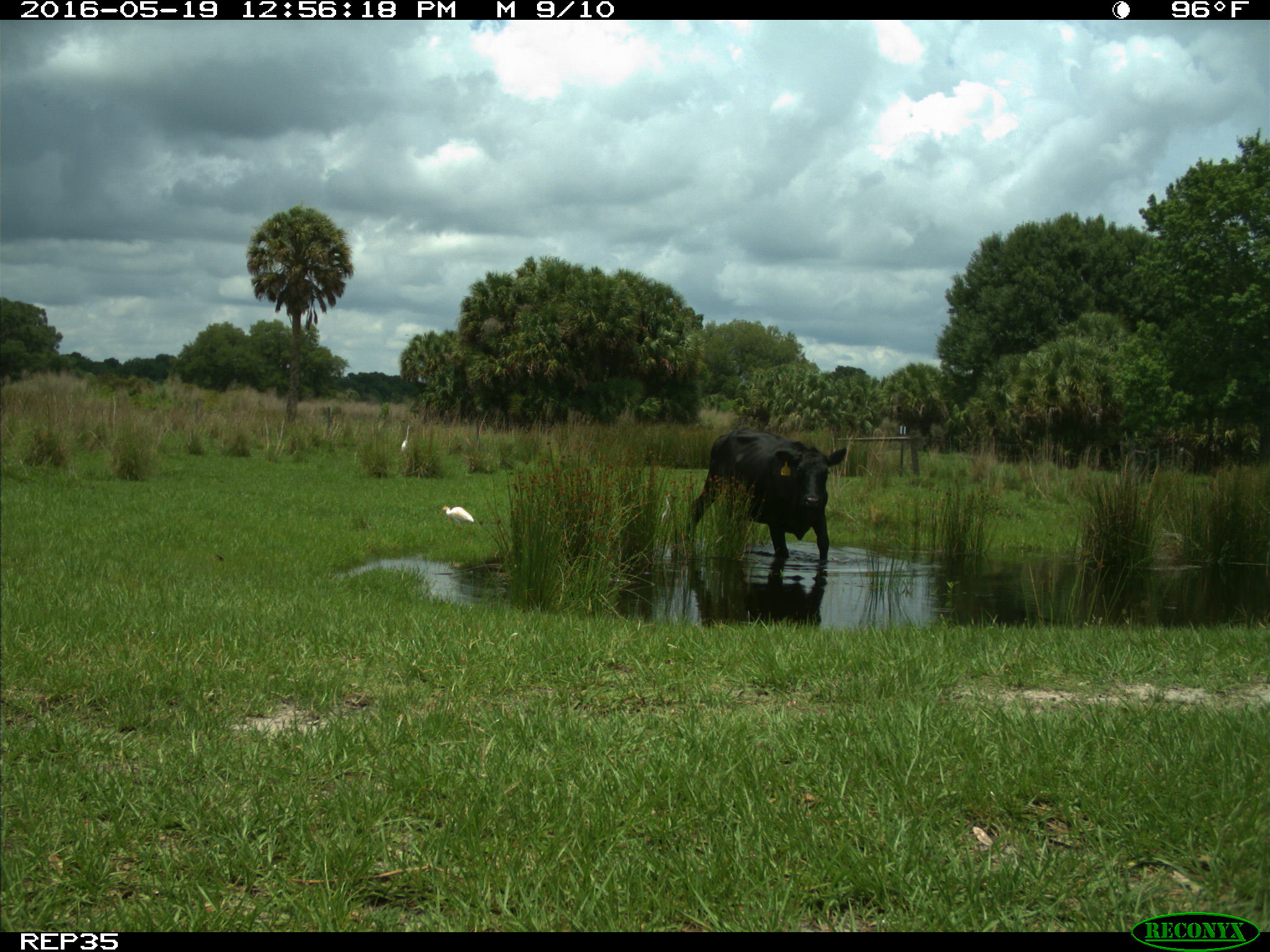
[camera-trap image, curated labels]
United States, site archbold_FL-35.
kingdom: Animalia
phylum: Chordata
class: Mammalia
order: Artiodactyla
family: Bovidae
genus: Bos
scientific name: Bos taurus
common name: domestic cow